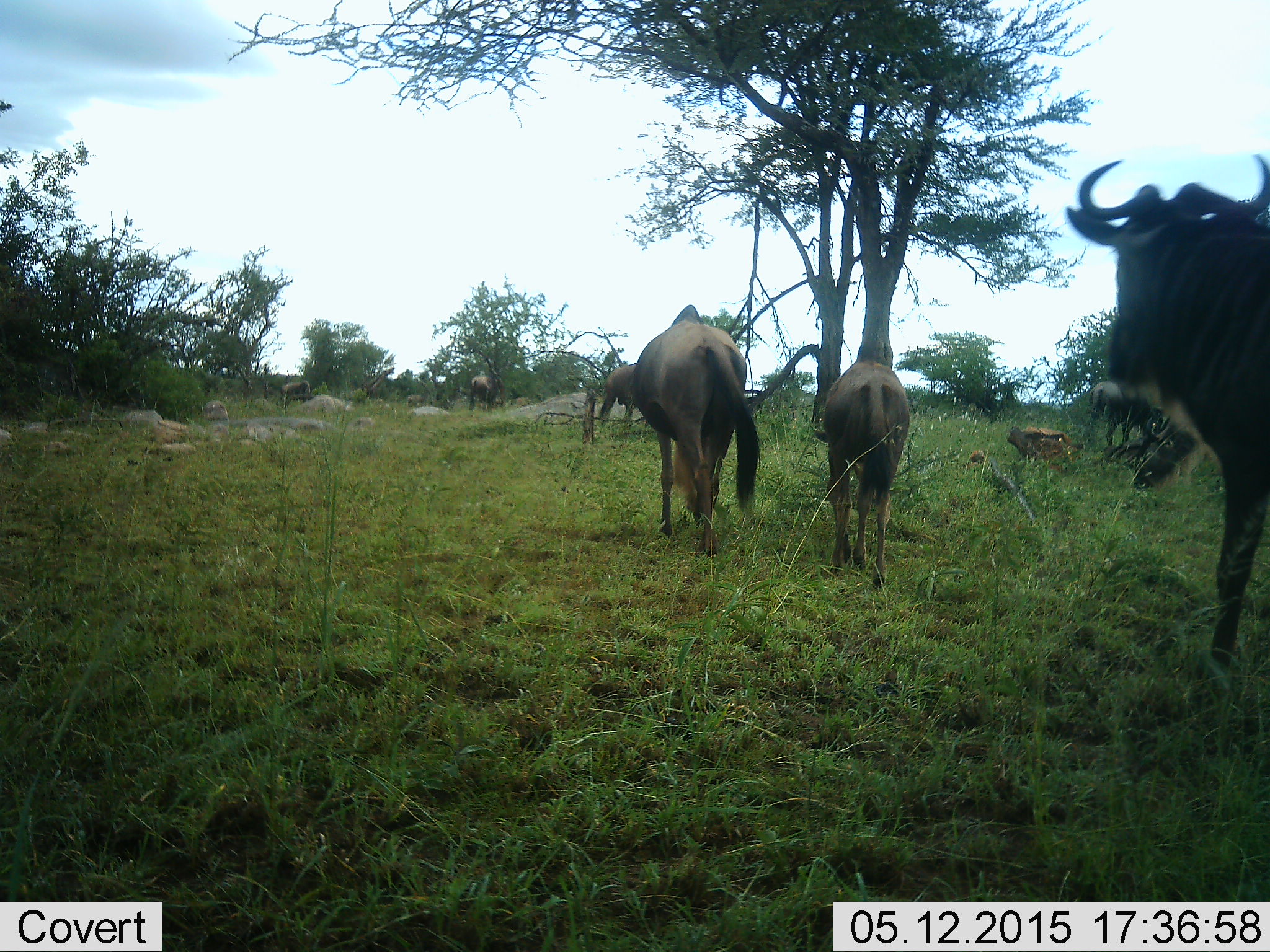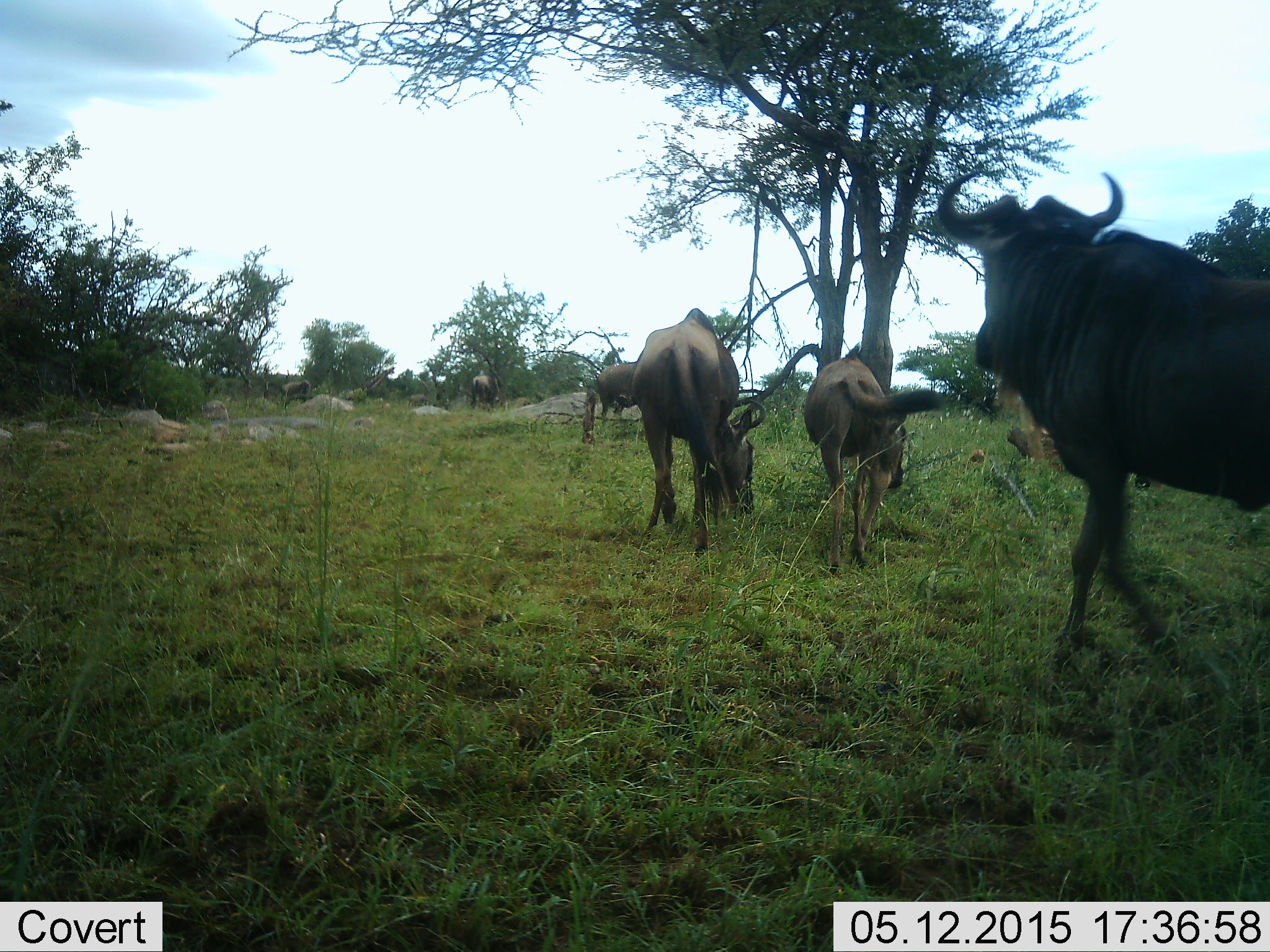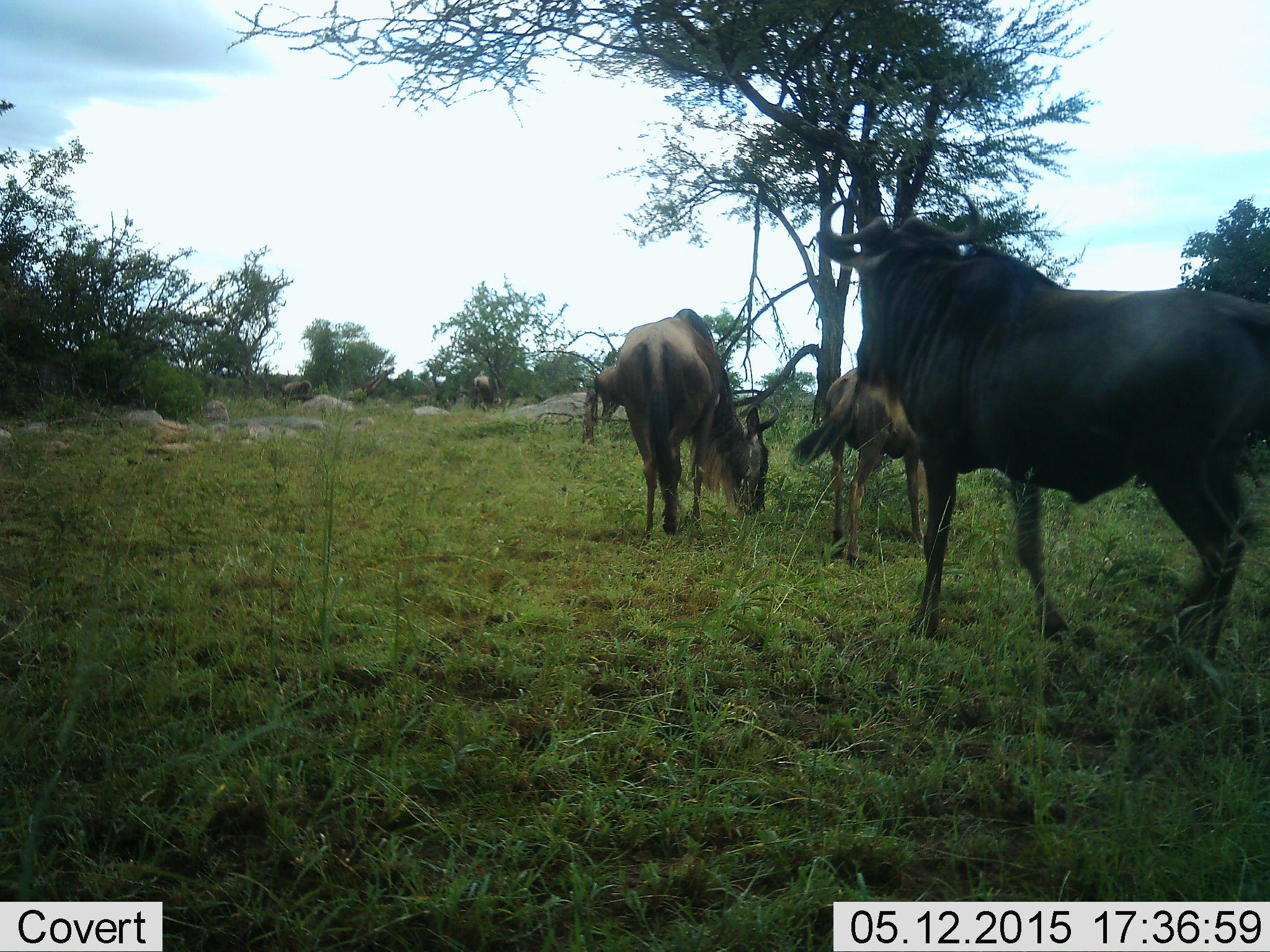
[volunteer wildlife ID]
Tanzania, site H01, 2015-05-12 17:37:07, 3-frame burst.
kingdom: Animalia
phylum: Chordata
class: Mammalia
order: Artiodactyla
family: Bovidae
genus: Connochaetes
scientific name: Connochaetes taurinus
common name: blue wildebeest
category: wildebeest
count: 7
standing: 40%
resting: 0%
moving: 80%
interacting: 10%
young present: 50%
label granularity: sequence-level